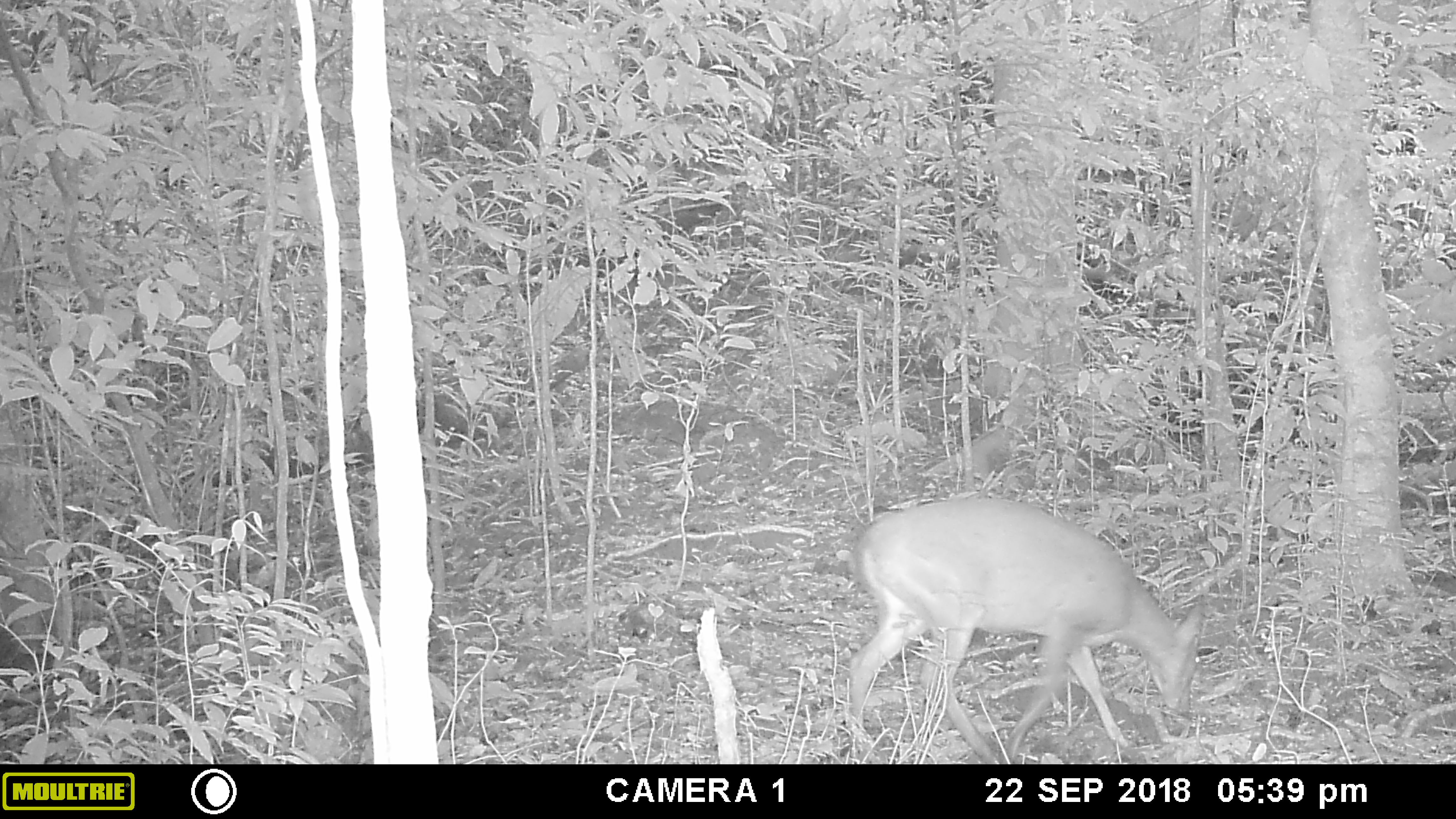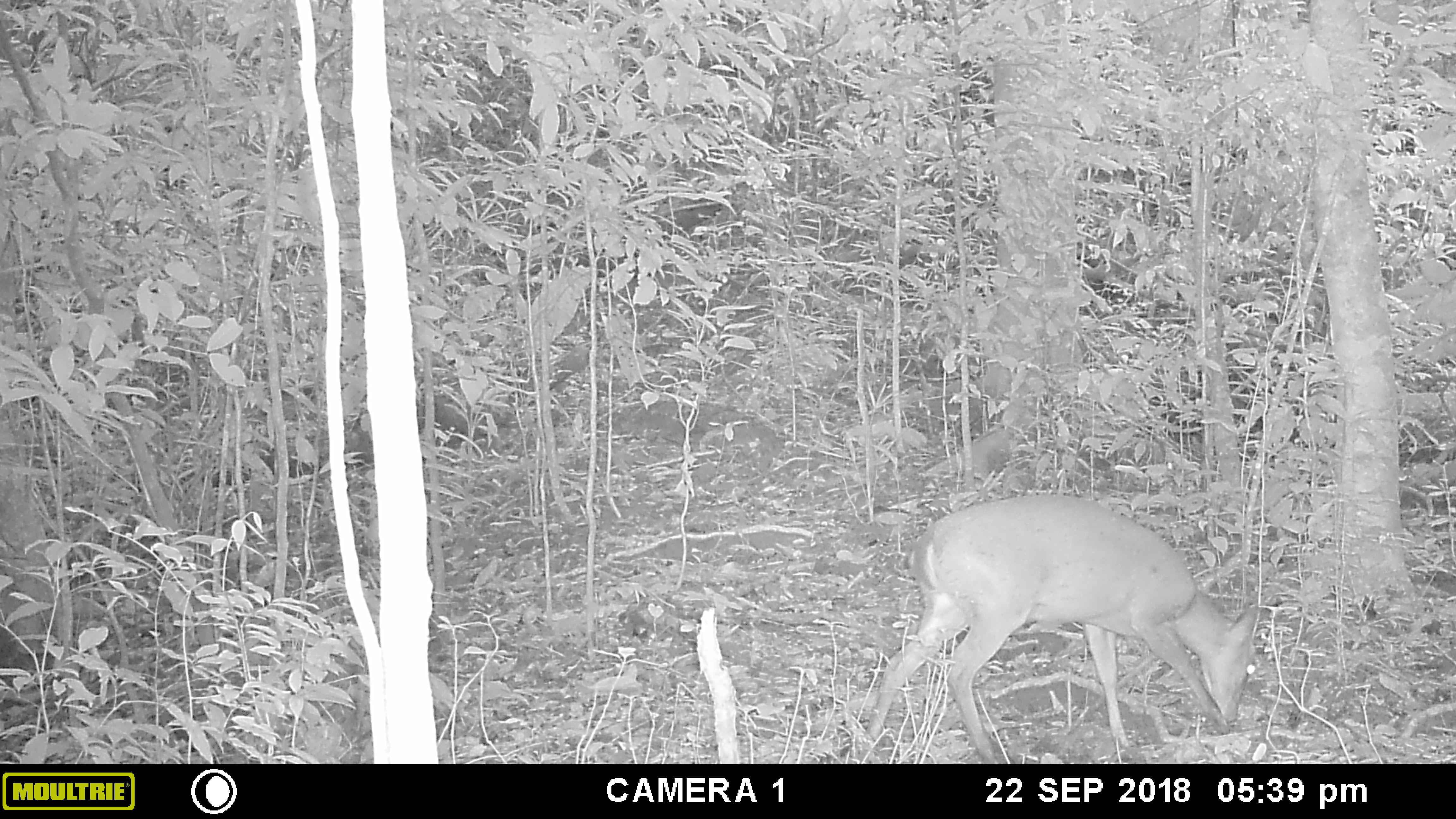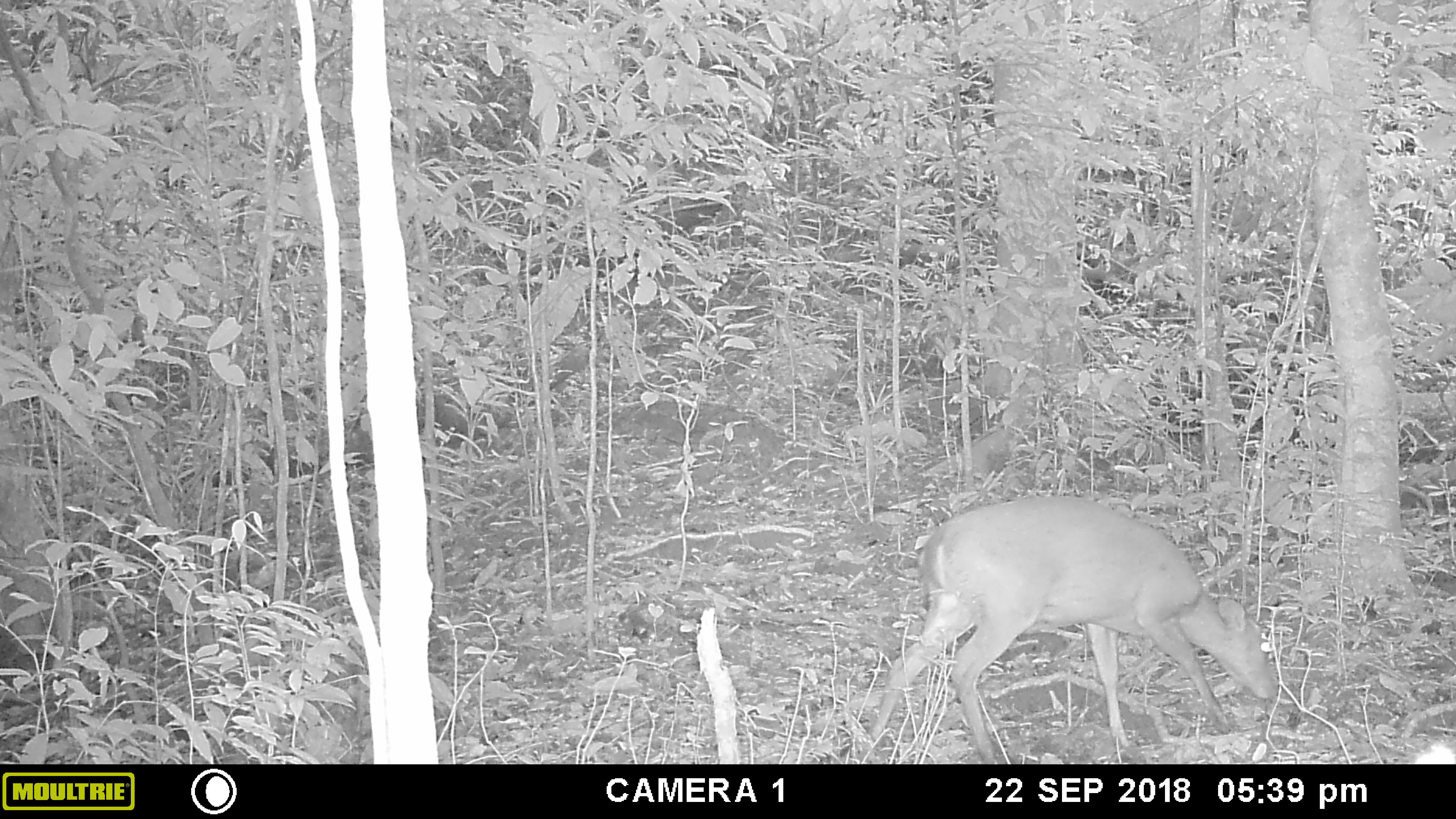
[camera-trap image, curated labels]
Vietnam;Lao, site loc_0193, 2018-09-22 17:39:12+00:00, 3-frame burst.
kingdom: Animalia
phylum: Chordata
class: Mammalia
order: Artiodactyla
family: Cervidae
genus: Muntiacus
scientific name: Muntiacus vuquangensis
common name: large-antlered muntjac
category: large antlered muntjac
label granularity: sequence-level